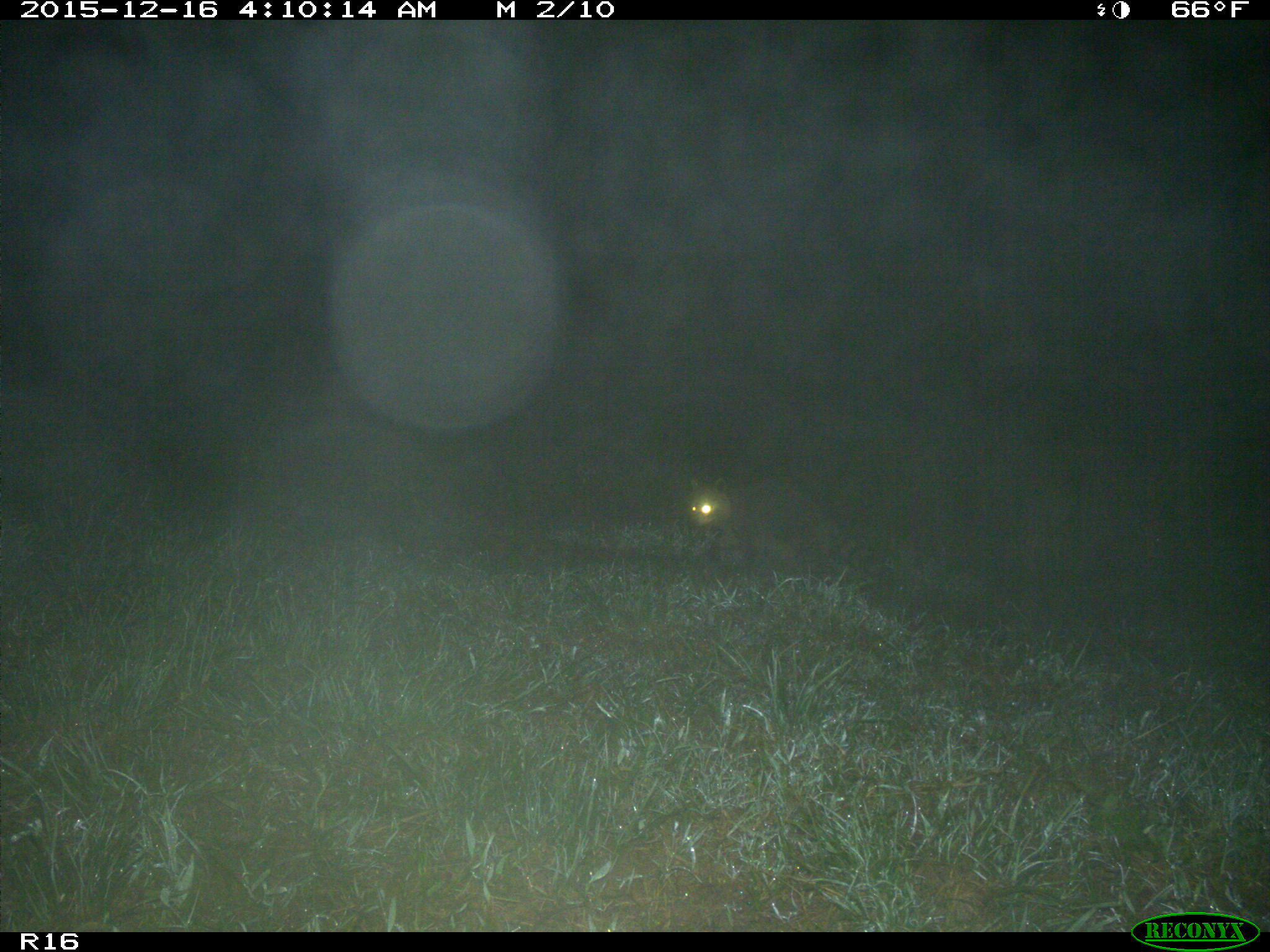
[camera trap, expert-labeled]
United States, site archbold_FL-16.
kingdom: Animalia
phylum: Chordata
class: Mammalia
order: Carnivora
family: Procyonidae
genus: Procyon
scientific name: Procyon lotor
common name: common raccoon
Procyon lotor (common raccoon).